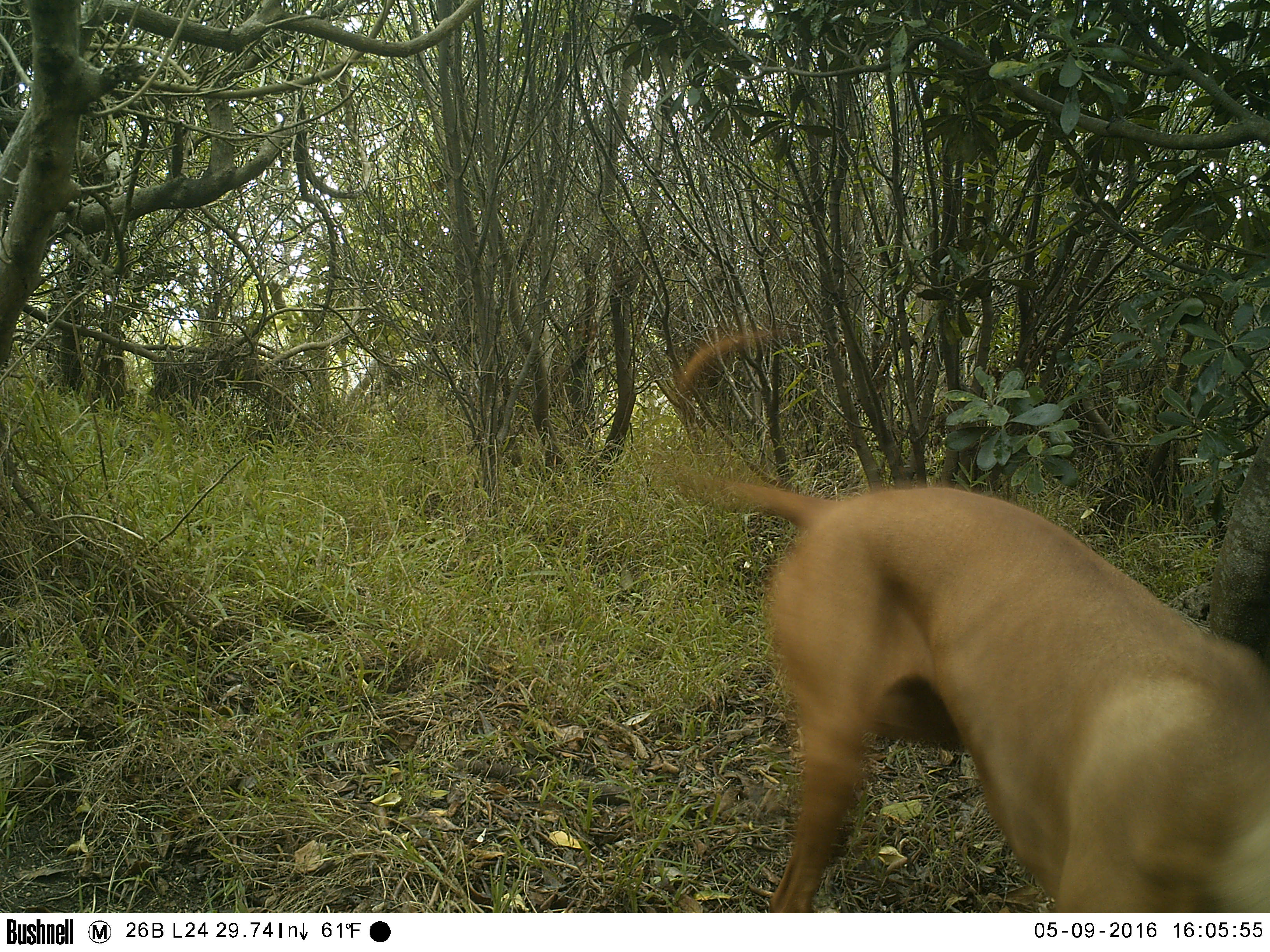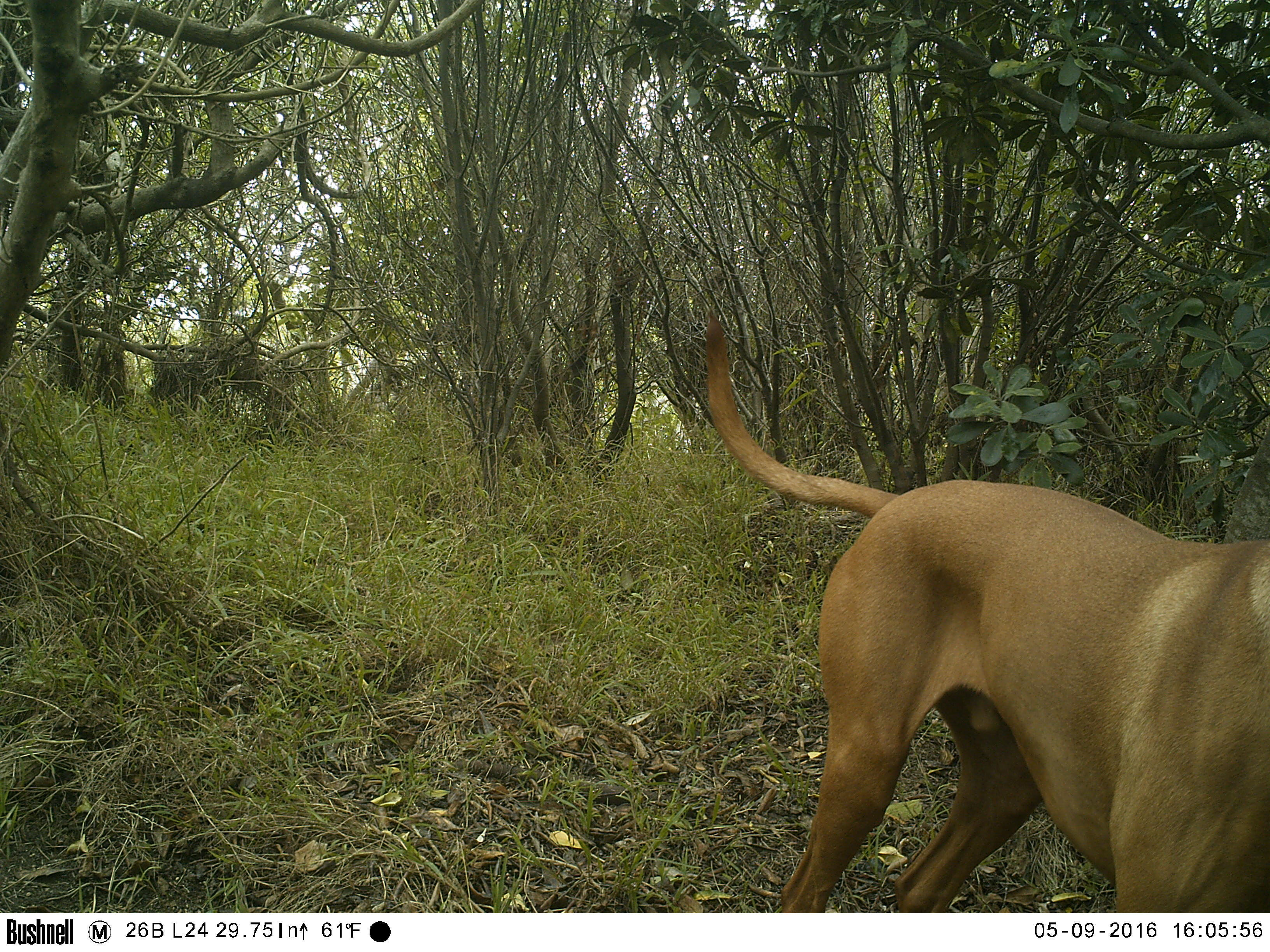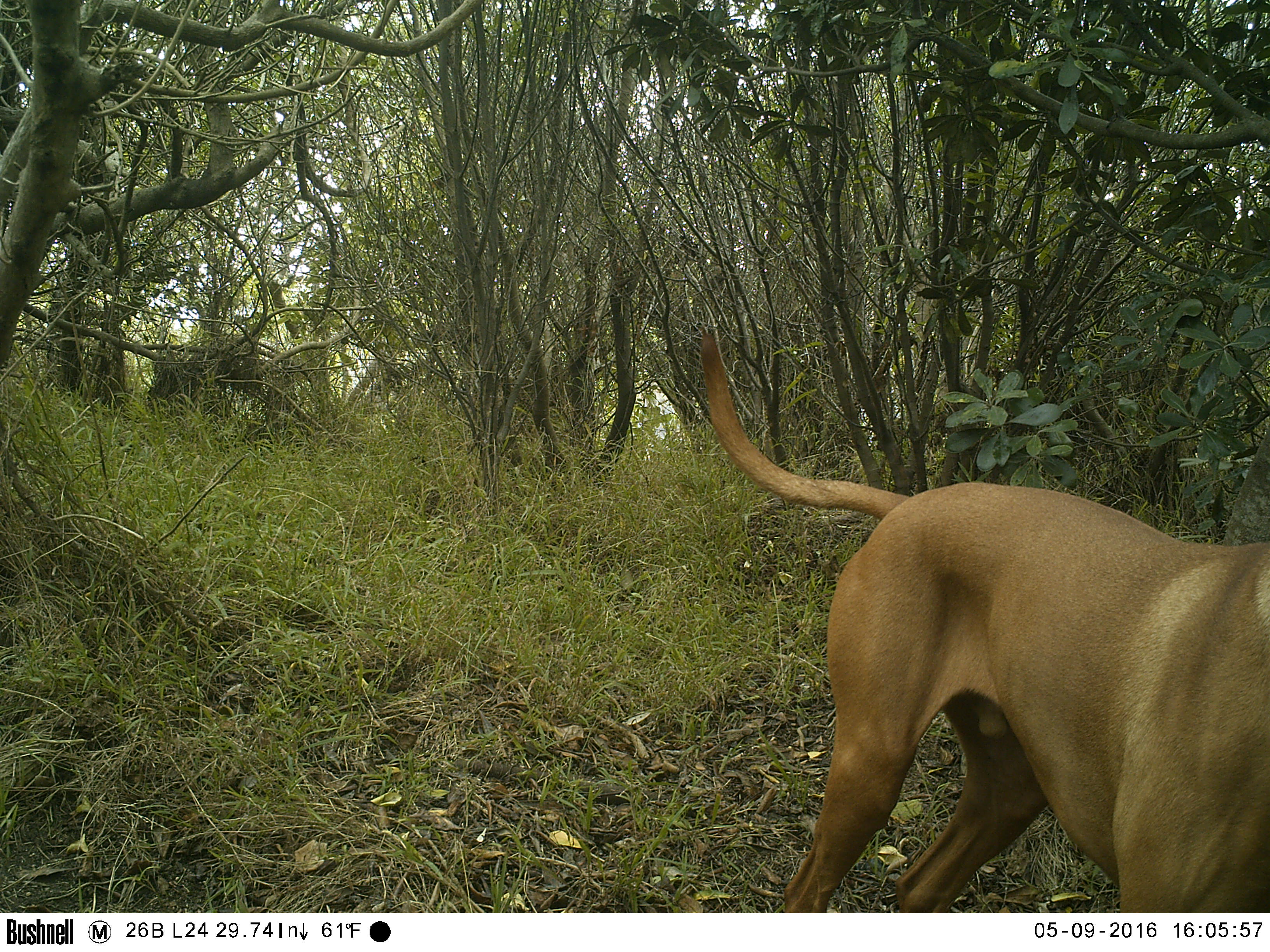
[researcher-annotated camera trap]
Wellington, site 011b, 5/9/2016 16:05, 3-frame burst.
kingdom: Animalia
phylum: Chordata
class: Mammalia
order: Carnivora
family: Canidae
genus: Canis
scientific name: Canis familiaris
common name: dog